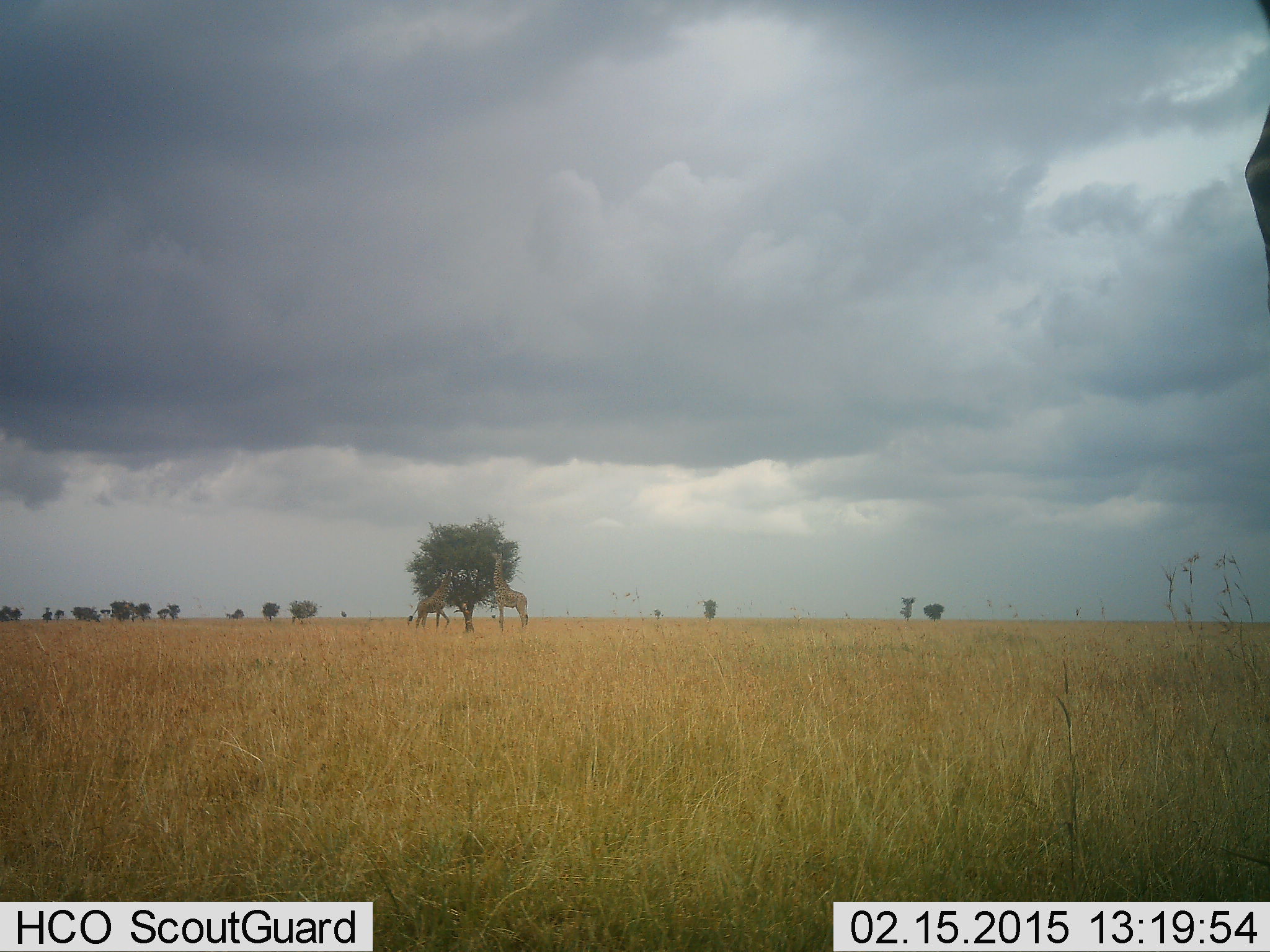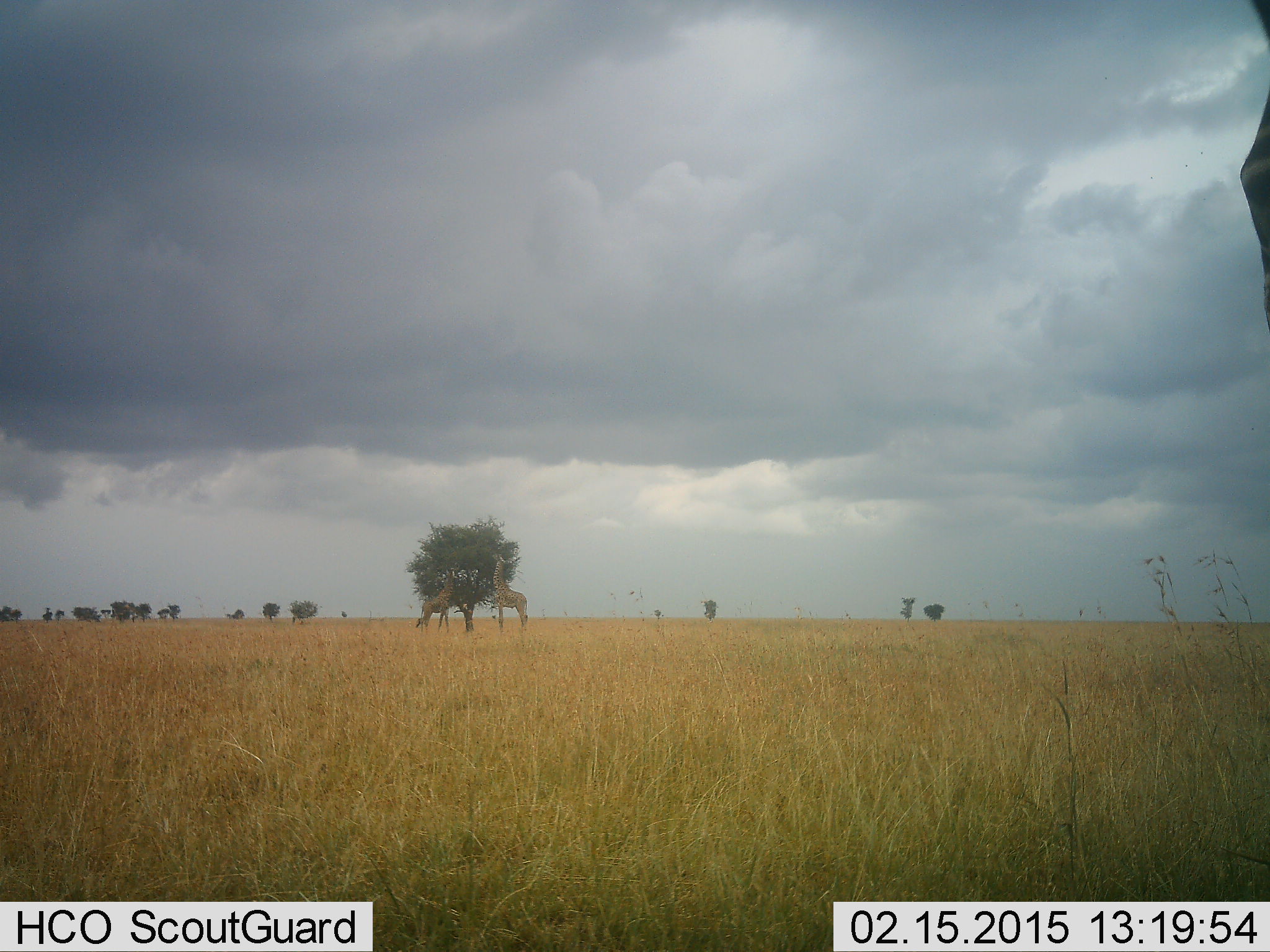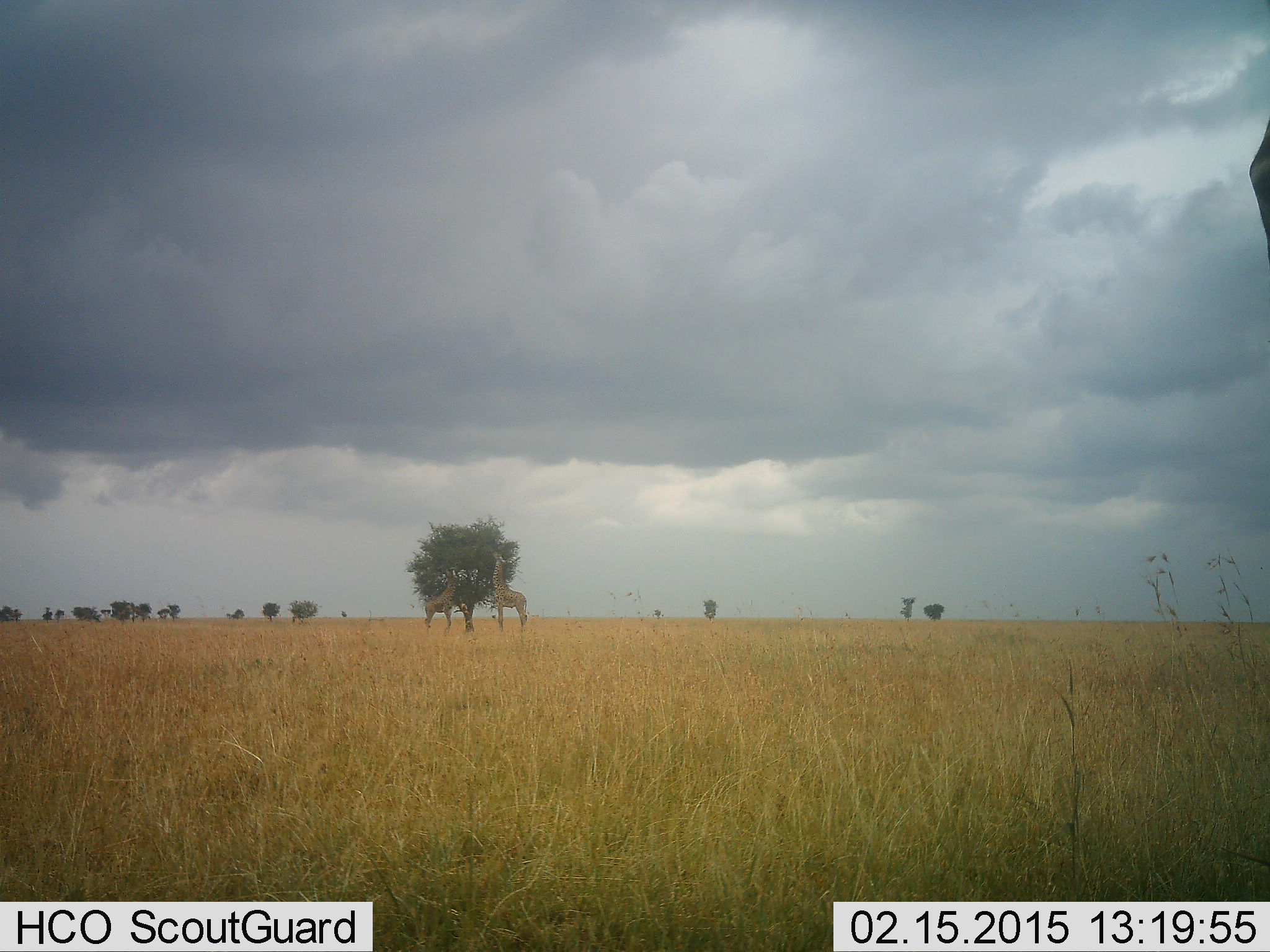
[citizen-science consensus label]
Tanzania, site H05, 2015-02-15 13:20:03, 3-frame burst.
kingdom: Animalia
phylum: Chordata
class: Mammalia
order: Artiodactyla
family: Giraffidae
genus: Giraffa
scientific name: Giraffa camelopardalis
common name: giraffe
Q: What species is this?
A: Giraffe (Giraffa camelopardalis).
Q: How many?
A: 2.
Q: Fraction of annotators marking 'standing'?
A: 40%.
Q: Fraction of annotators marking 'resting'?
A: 0%.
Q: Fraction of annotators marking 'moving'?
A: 10%.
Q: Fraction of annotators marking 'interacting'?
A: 0%.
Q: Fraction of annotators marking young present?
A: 10%.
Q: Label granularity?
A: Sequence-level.